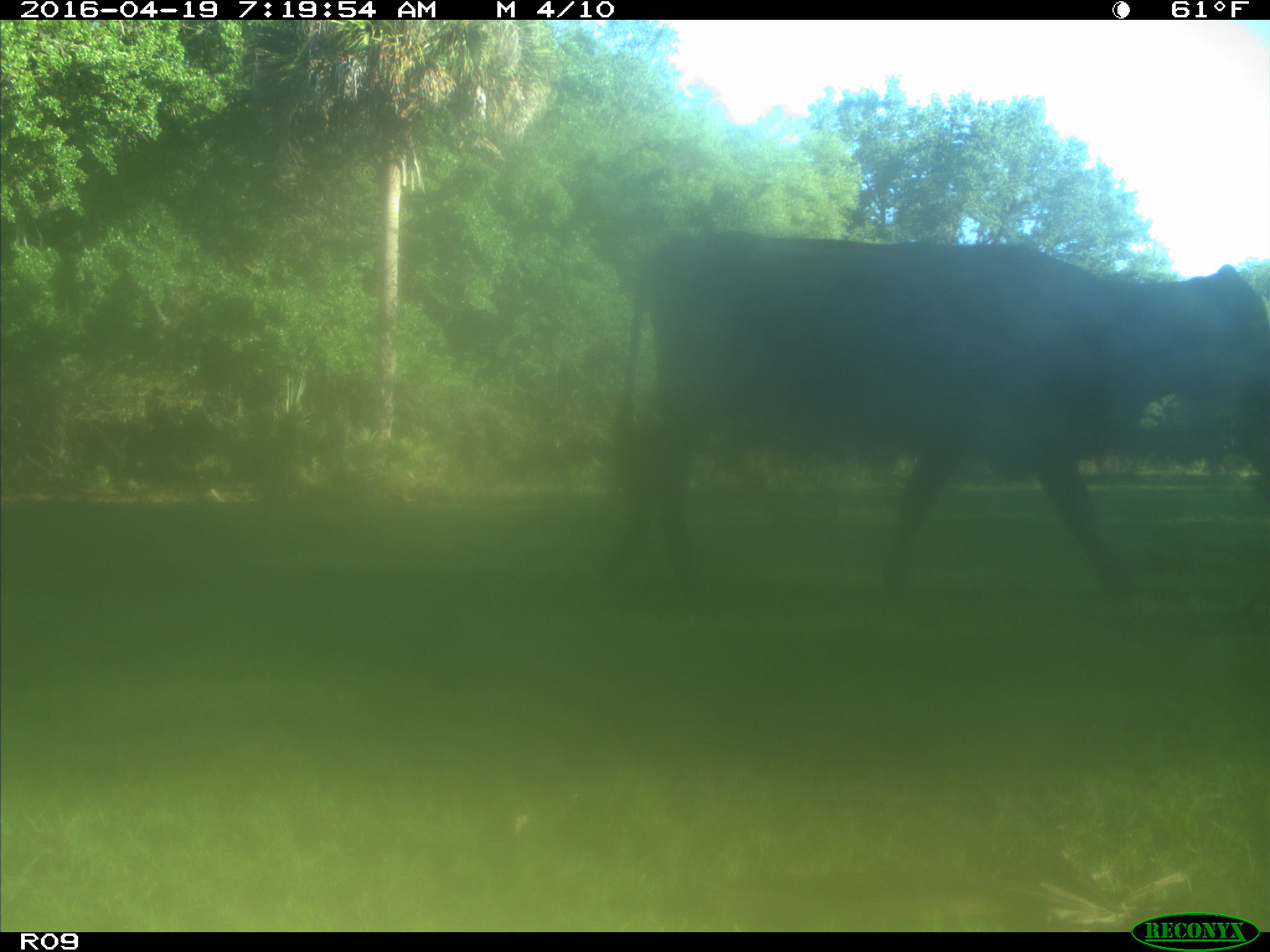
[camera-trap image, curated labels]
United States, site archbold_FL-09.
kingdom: Animalia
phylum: Chordata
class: Mammalia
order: Artiodactyla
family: Bovidae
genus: Bos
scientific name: Bos taurus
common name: domestic cow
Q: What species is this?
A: Bos taurus (domestic cow).